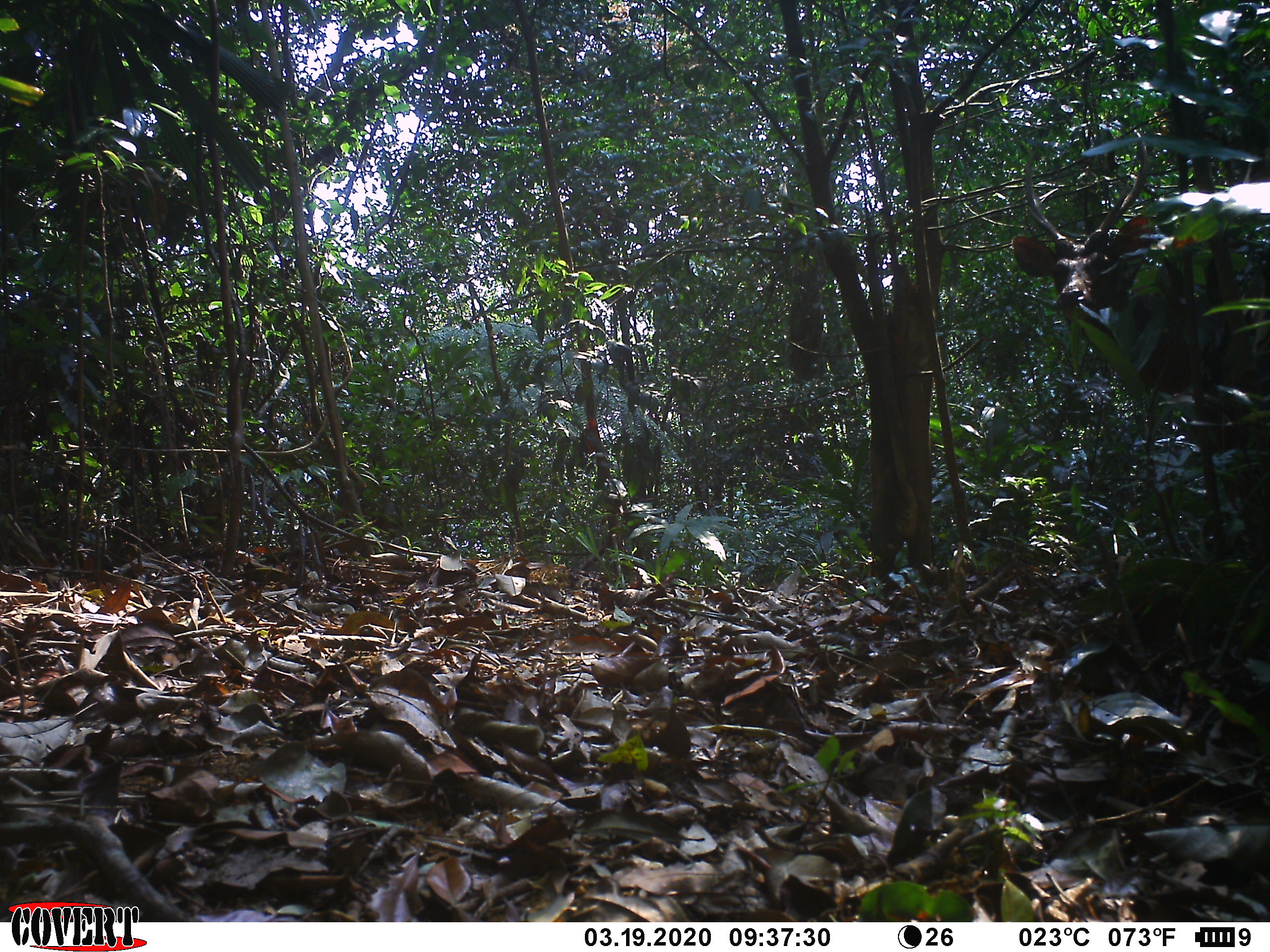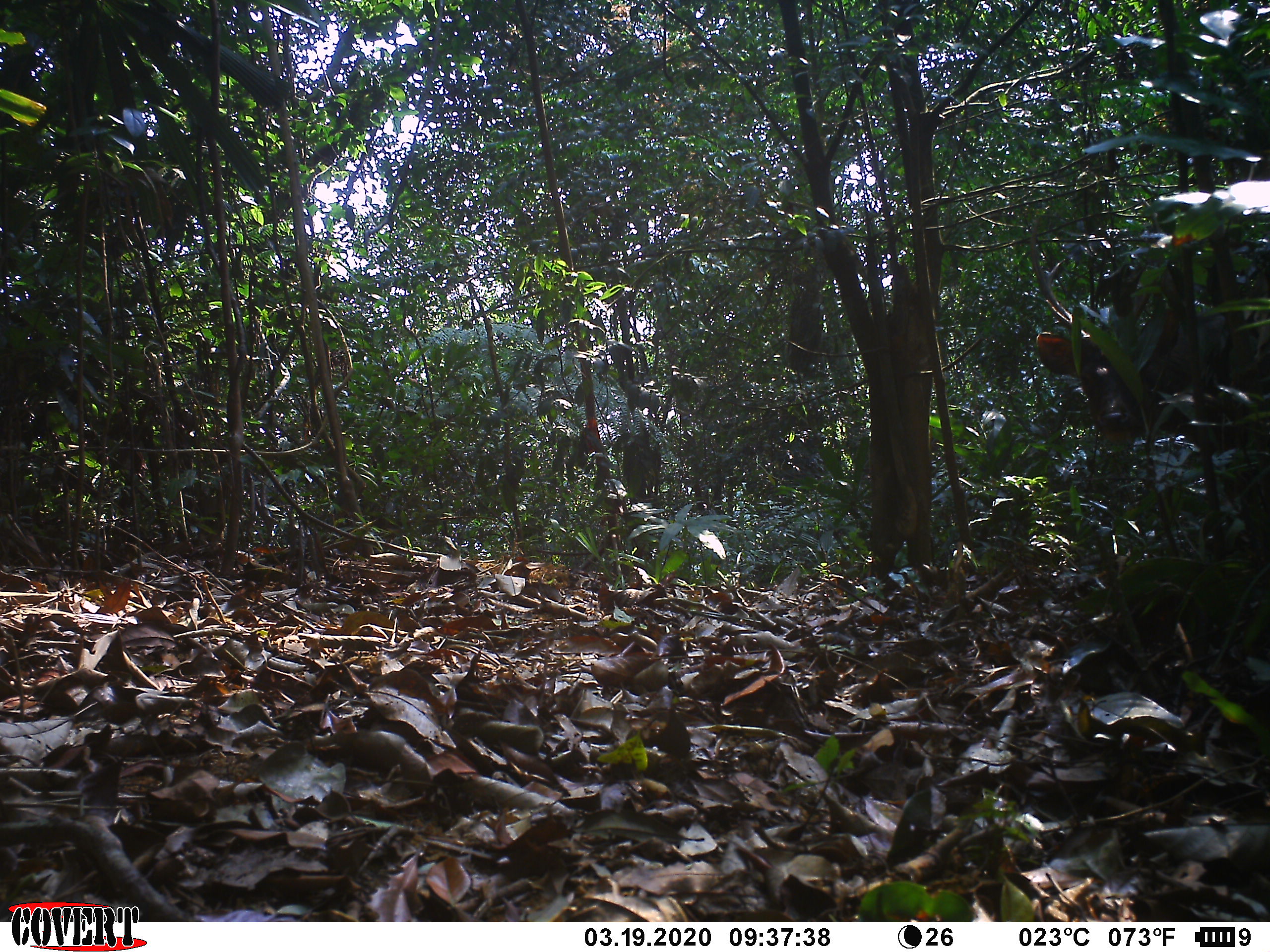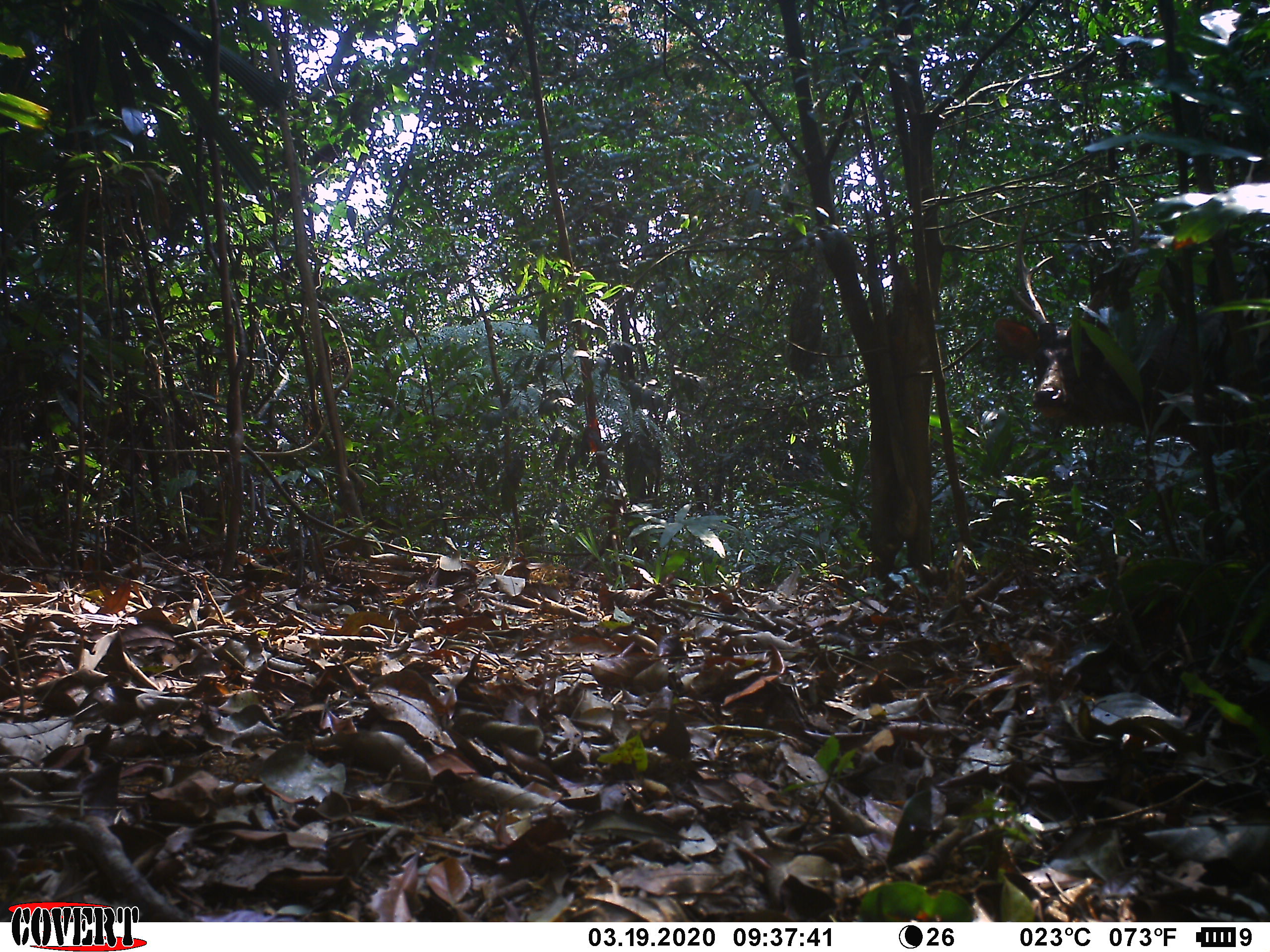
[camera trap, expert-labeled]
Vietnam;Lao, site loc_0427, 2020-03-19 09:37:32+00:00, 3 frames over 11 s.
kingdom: Animalia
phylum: Chordata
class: Mammalia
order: Artiodactyla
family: Cervidae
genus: Rusa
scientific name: Rusa unicolor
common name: sambar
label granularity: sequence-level